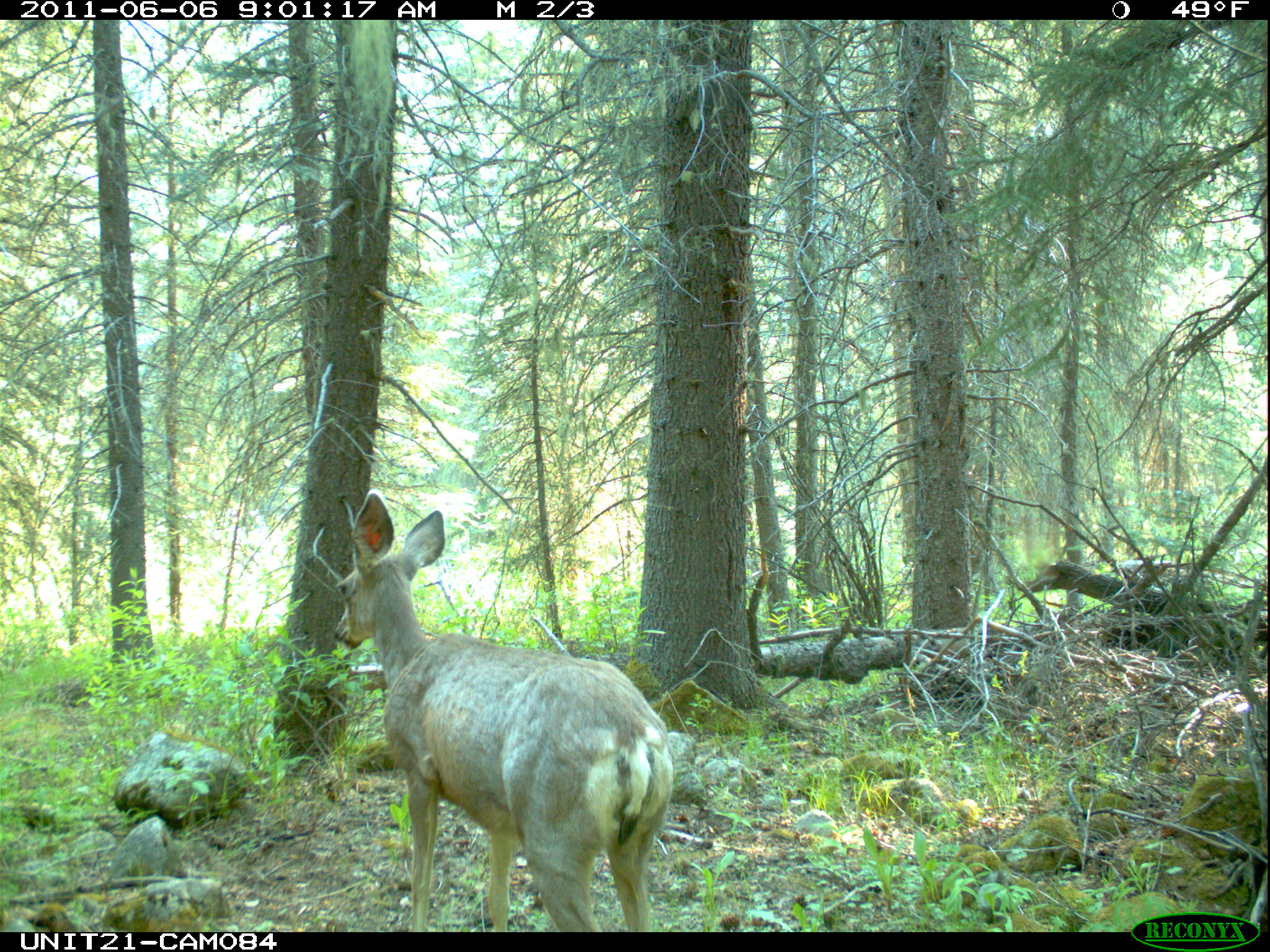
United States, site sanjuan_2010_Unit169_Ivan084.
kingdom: Animalia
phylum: Chordata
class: Mammalia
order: Artiodactyla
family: Cervidae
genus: Odocoileus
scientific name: Odocoileus hemionus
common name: mule deer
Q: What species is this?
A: Odocoileus hemionus (mule deer).